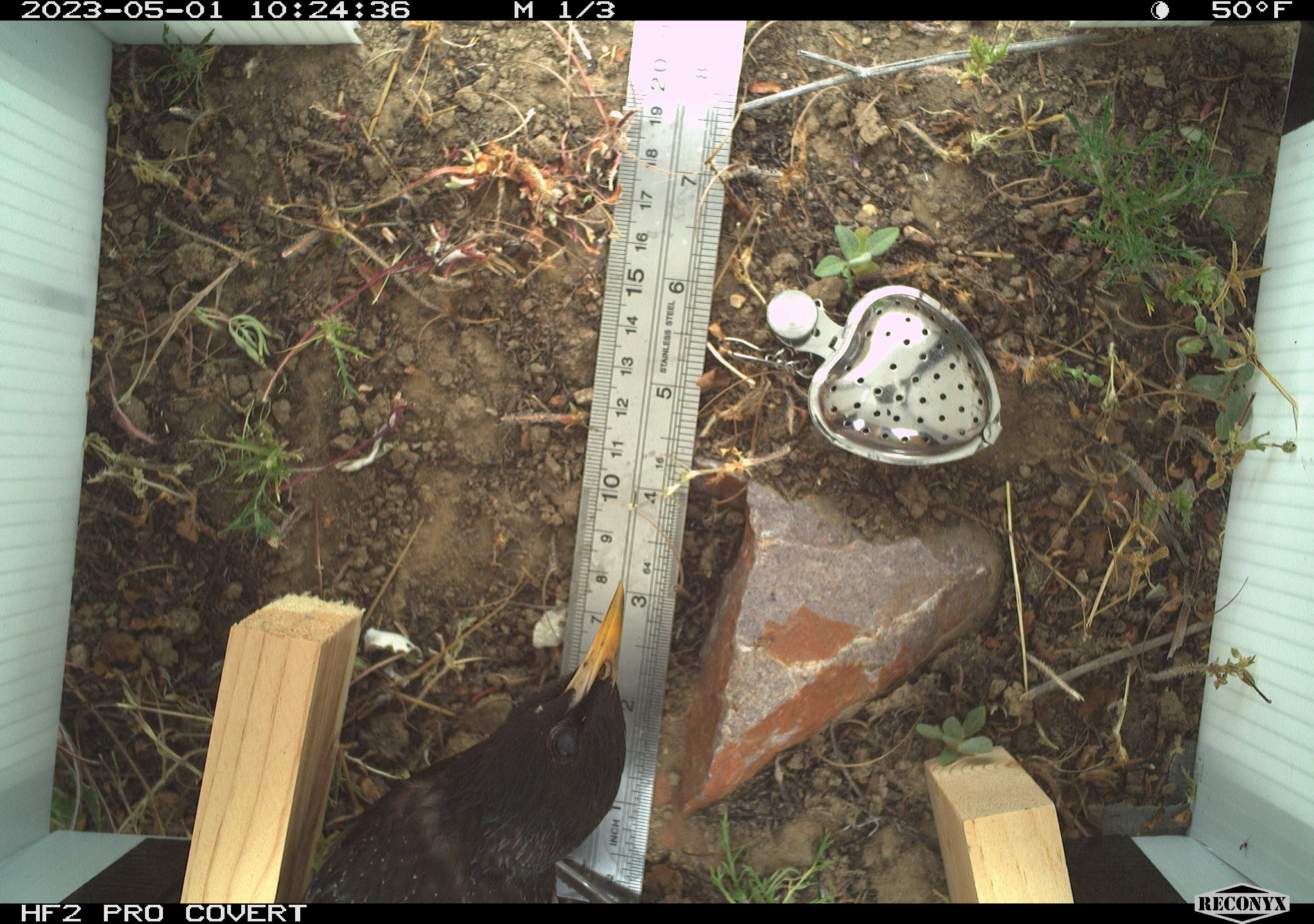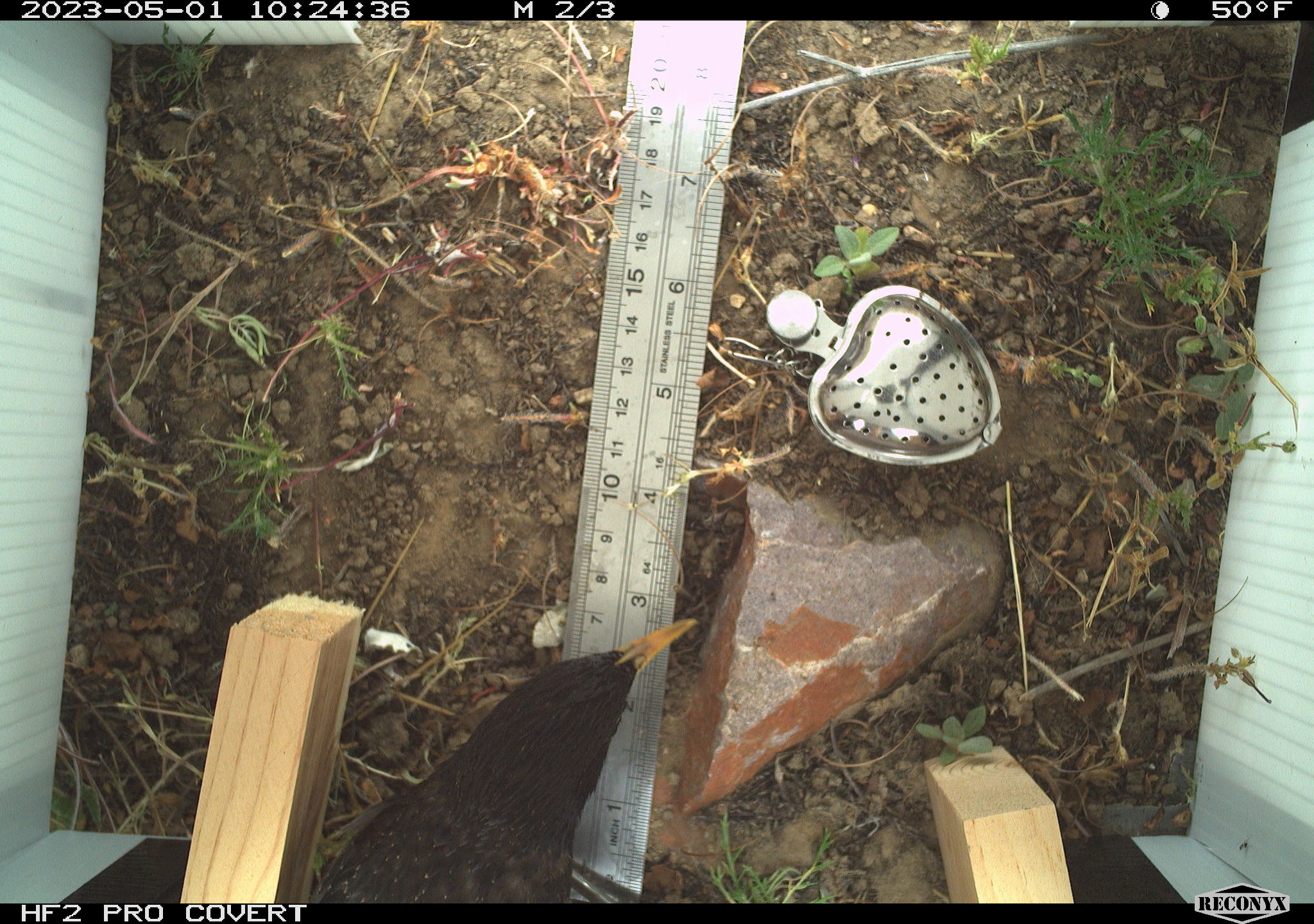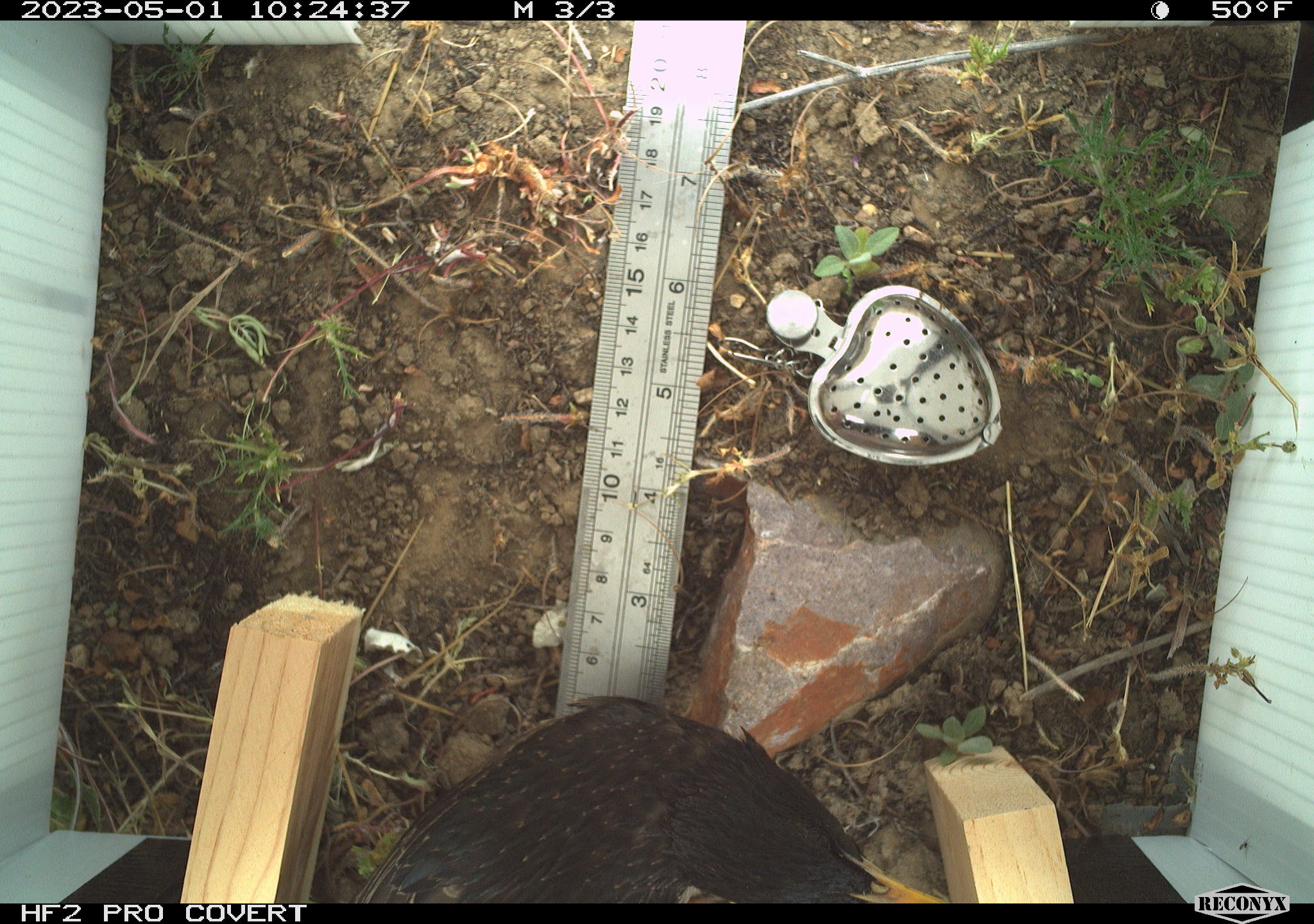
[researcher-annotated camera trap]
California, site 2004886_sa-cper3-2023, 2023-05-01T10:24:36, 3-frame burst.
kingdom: Animalia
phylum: Chordata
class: Aves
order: Passeriformes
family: Sturnidae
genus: Sturnus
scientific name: Sturnus vulgaris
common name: common starling